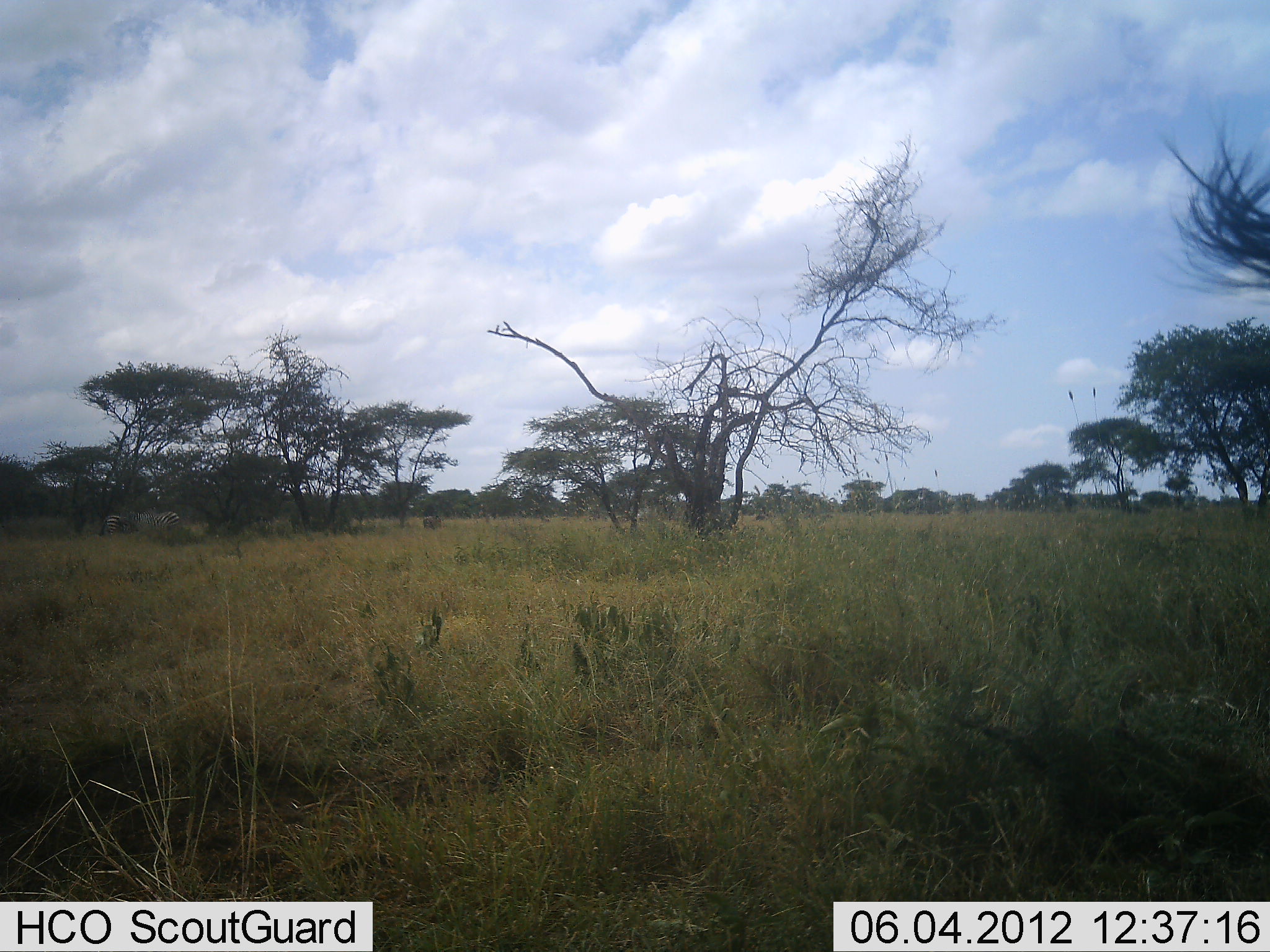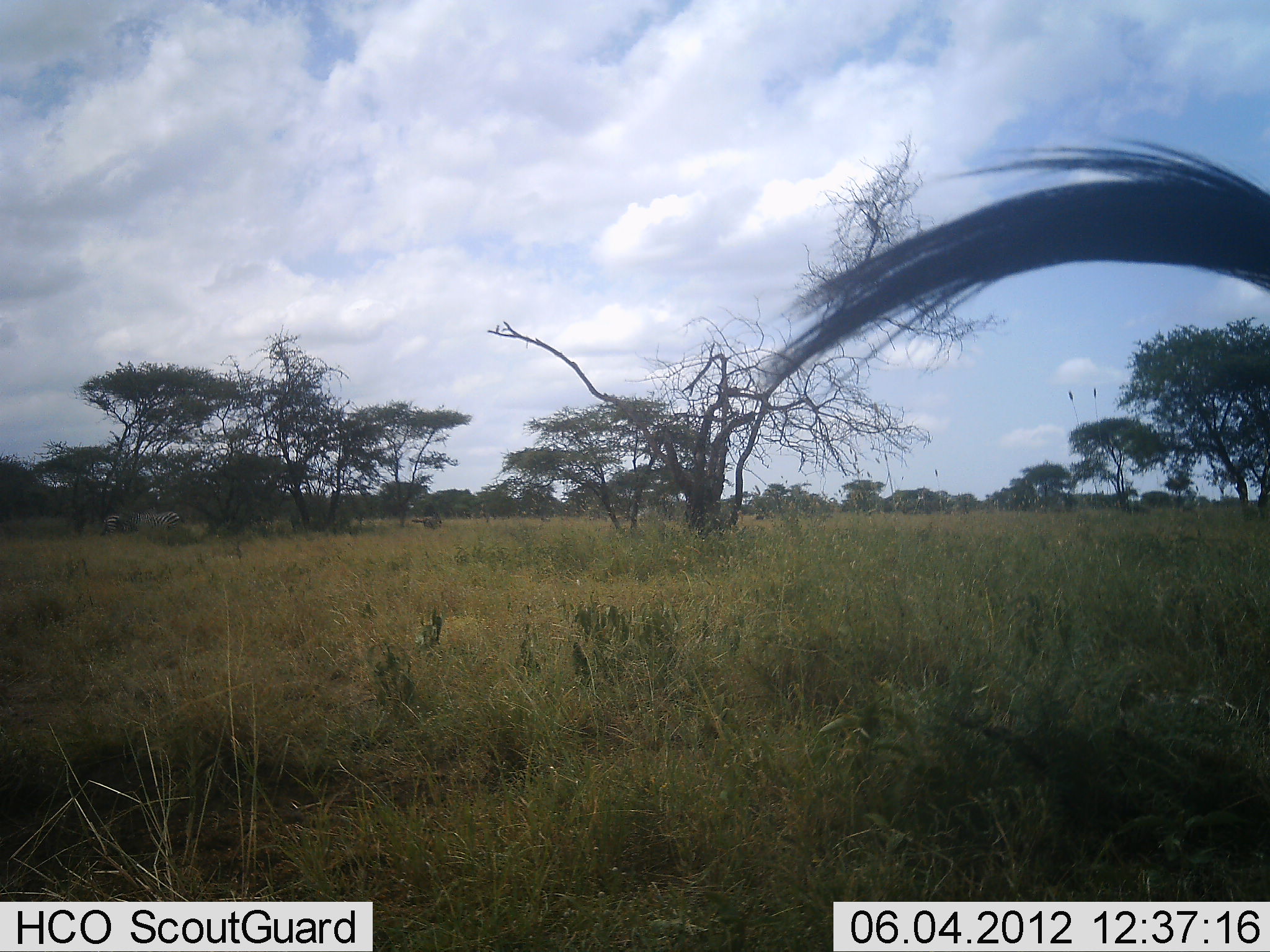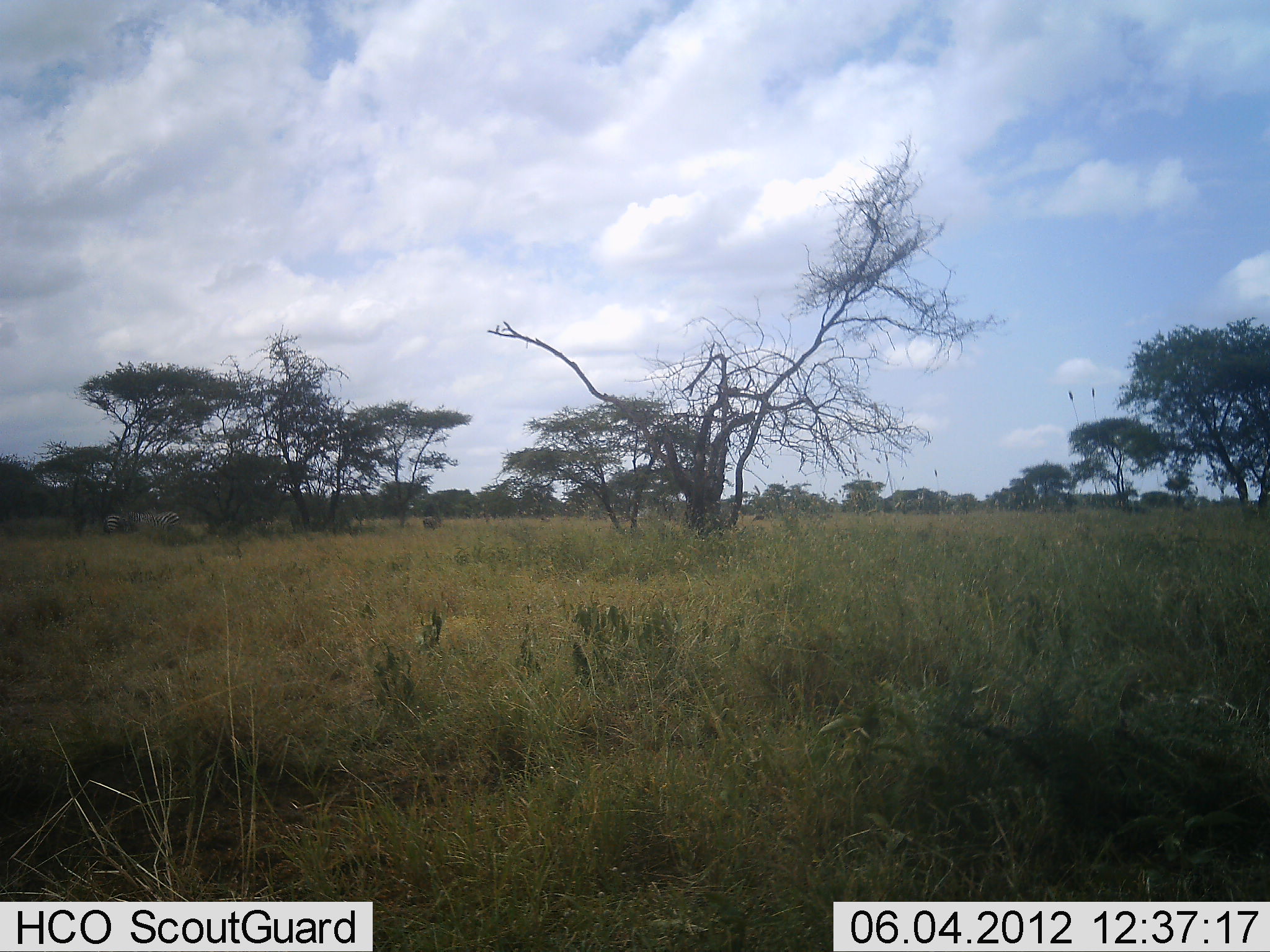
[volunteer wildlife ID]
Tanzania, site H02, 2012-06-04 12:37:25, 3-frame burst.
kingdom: Animalia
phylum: Chordata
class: Mammalia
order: Artiodactyla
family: Bovidae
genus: Connochaetes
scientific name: Connochaetes taurinus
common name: blue wildebeest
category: wildebeest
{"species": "wildebeest (blue wildebeest) (Connochaetes taurinus)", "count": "1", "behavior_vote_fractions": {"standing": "83%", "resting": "0%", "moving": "17%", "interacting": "0%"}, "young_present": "0%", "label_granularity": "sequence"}